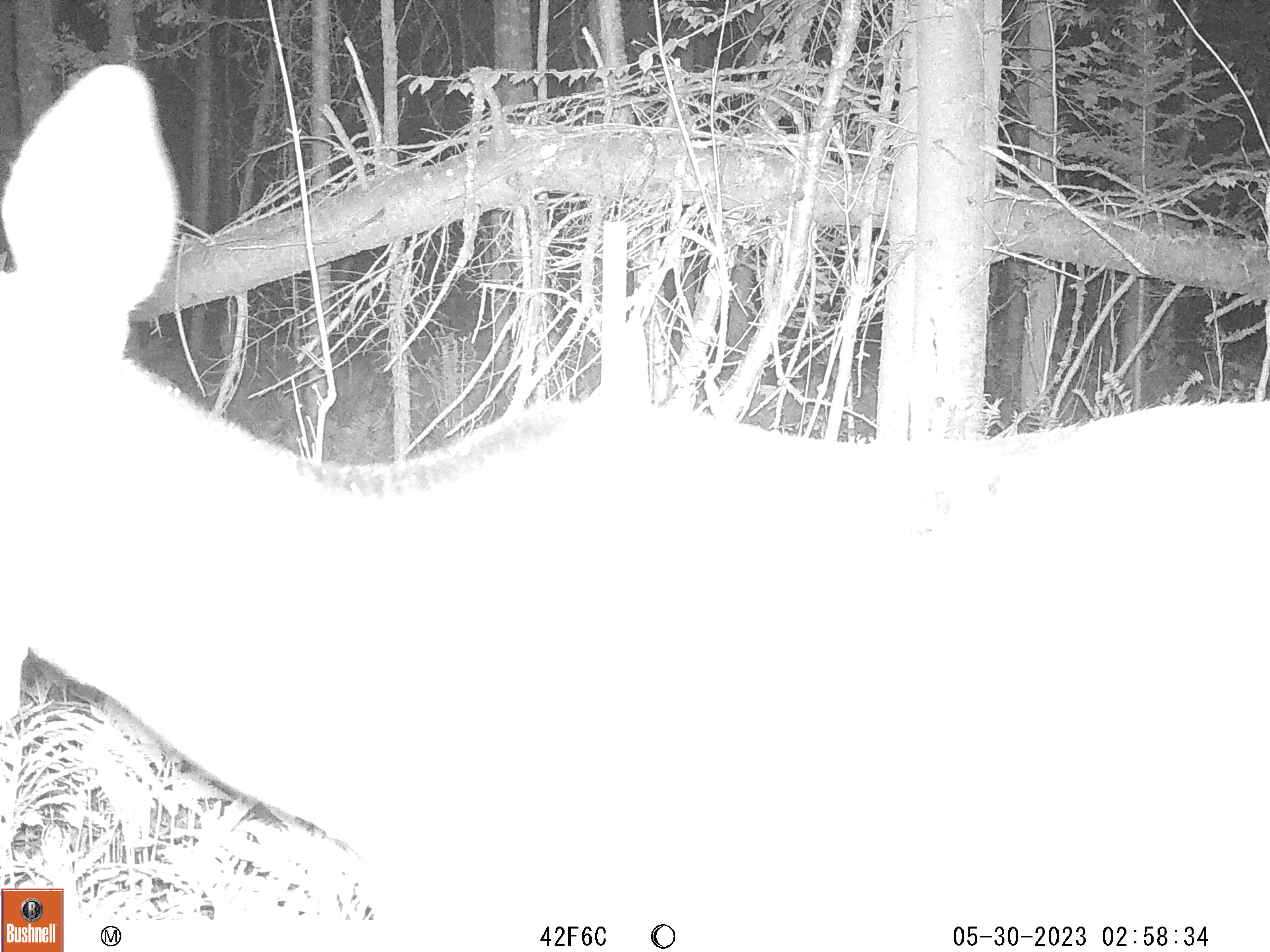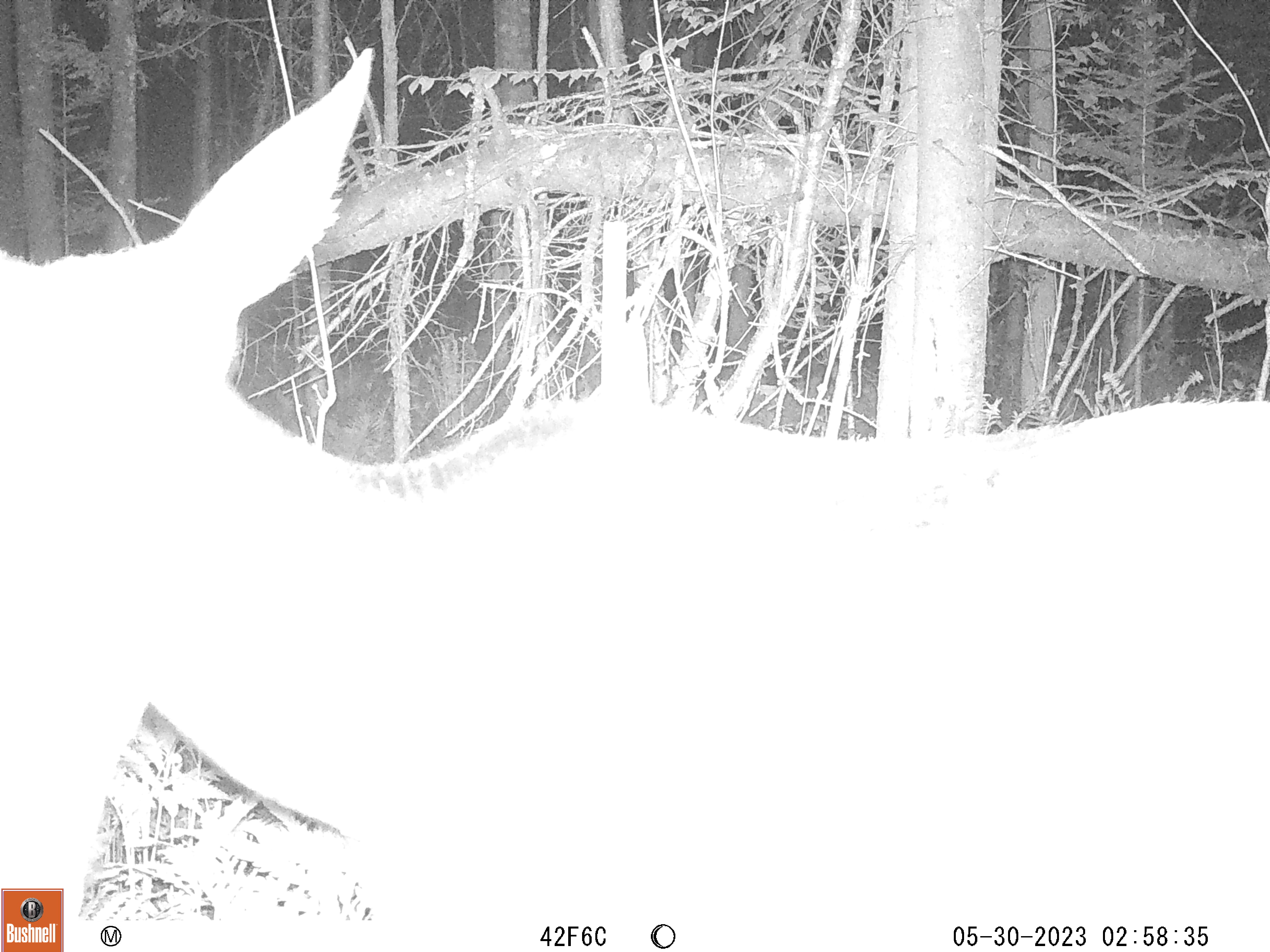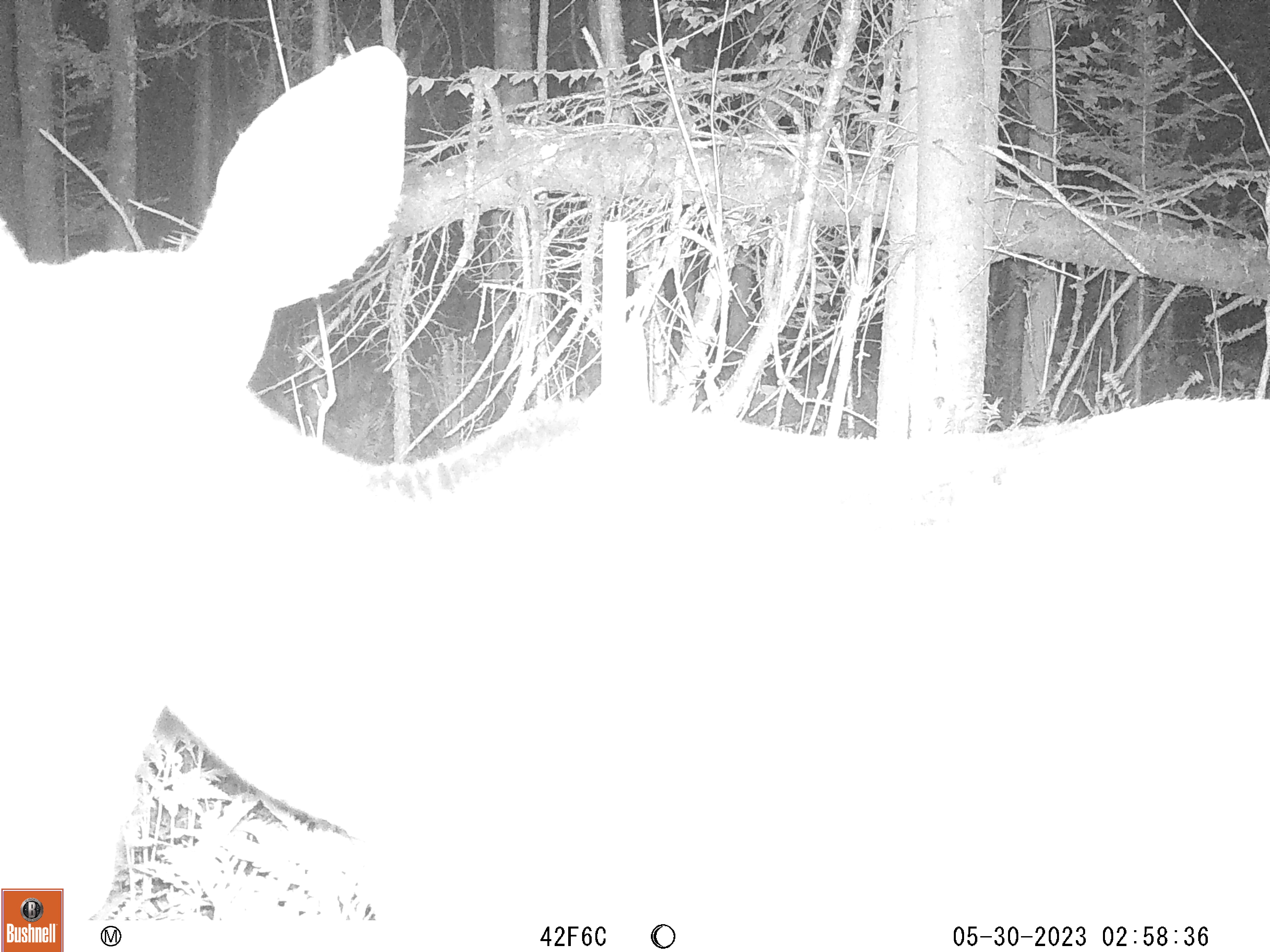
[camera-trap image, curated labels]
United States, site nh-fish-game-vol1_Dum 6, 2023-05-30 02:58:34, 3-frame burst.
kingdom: Animalia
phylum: Chordata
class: Mammalia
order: Artiodactyla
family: Cervidae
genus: Alces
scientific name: Alces alces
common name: moose